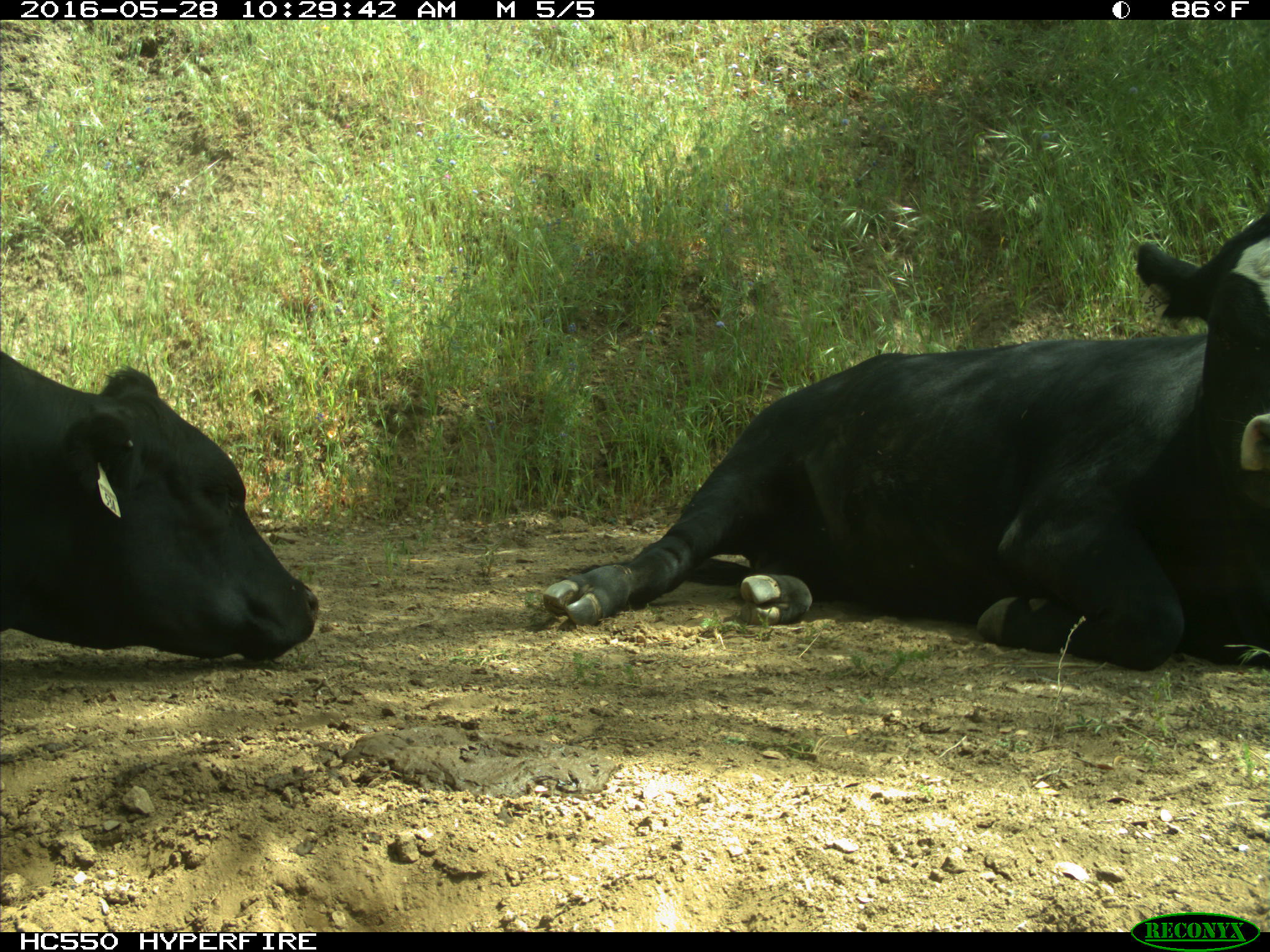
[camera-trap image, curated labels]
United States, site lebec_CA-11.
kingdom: Animalia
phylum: Chordata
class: Mammalia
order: Artiodactyla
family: Bovidae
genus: Bos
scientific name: Bos taurus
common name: domestic cow